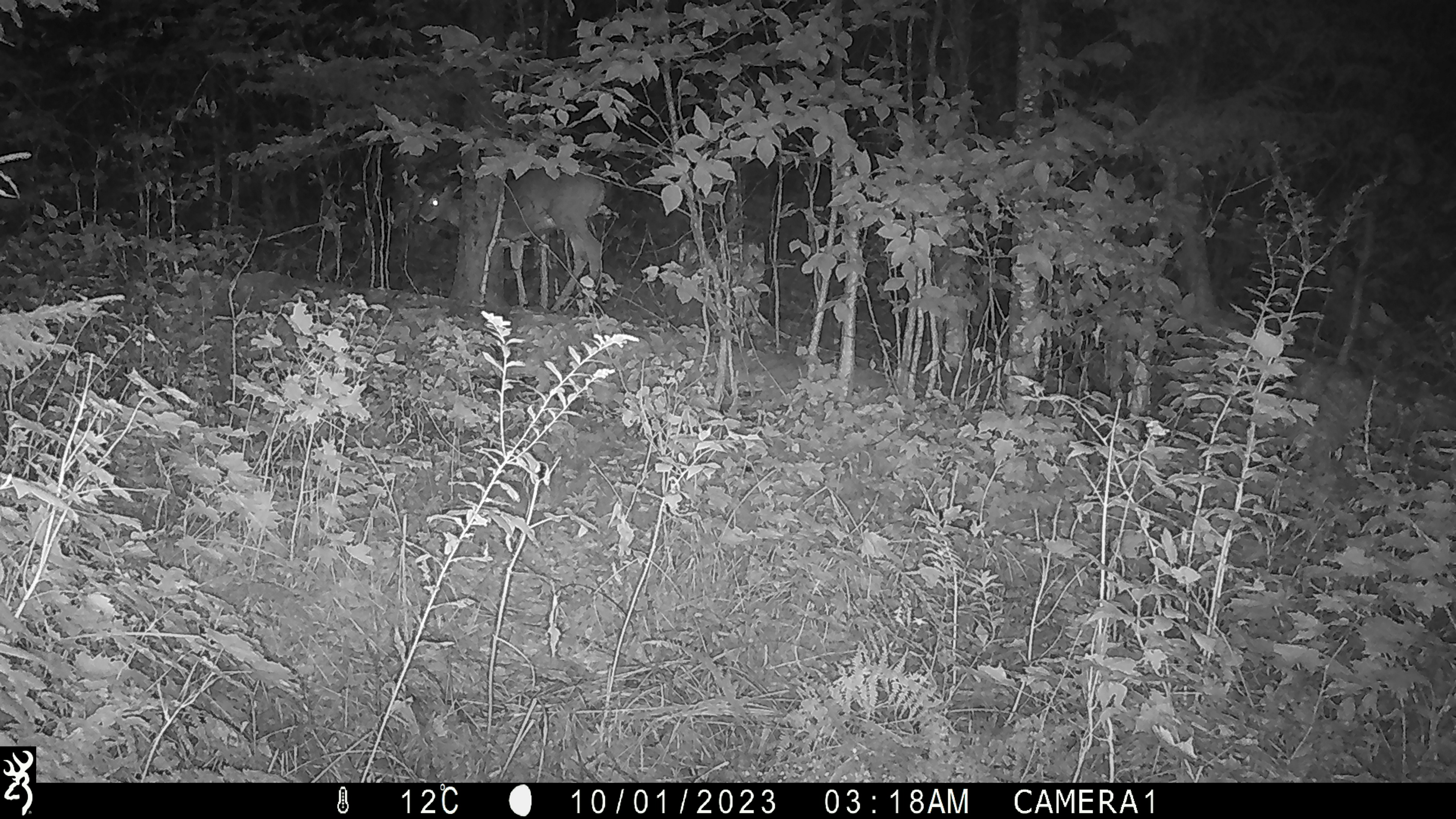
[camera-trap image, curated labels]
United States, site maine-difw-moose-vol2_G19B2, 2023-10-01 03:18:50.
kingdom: Animalia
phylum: Chordata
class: Mammalia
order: Artiodactyla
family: Cervidae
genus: Odocoileus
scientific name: Odocoileus virginianus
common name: white-tailed deer